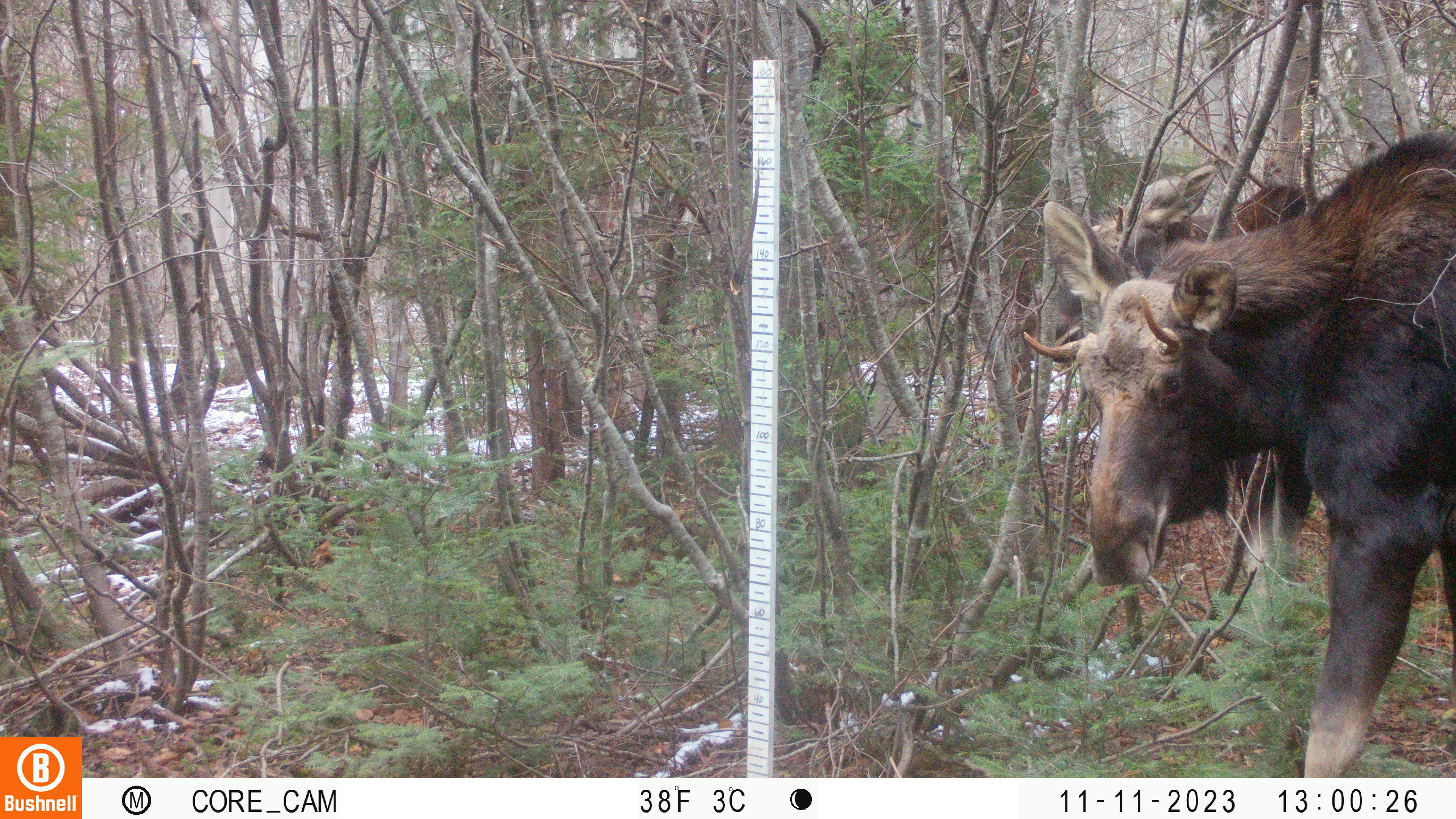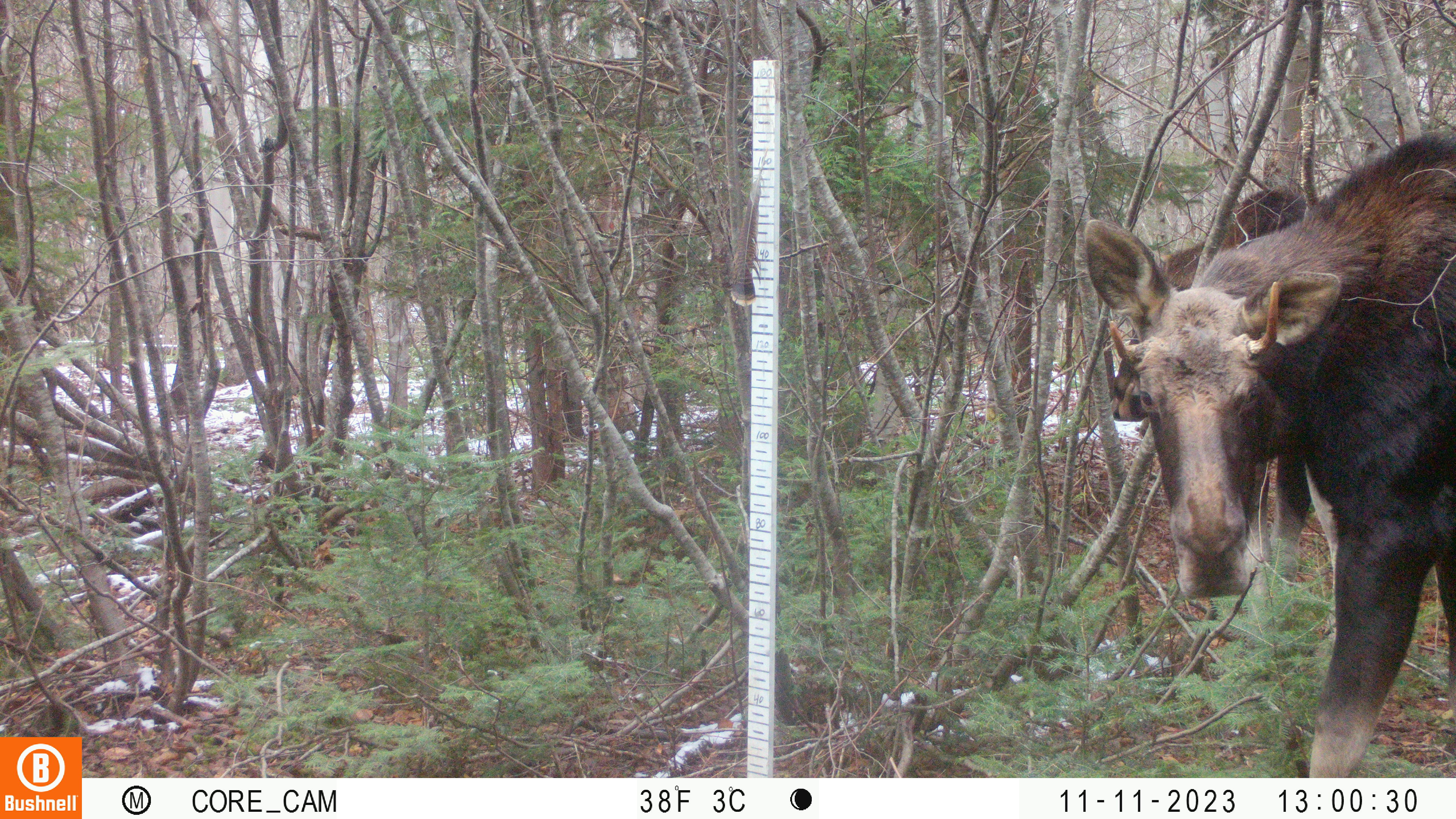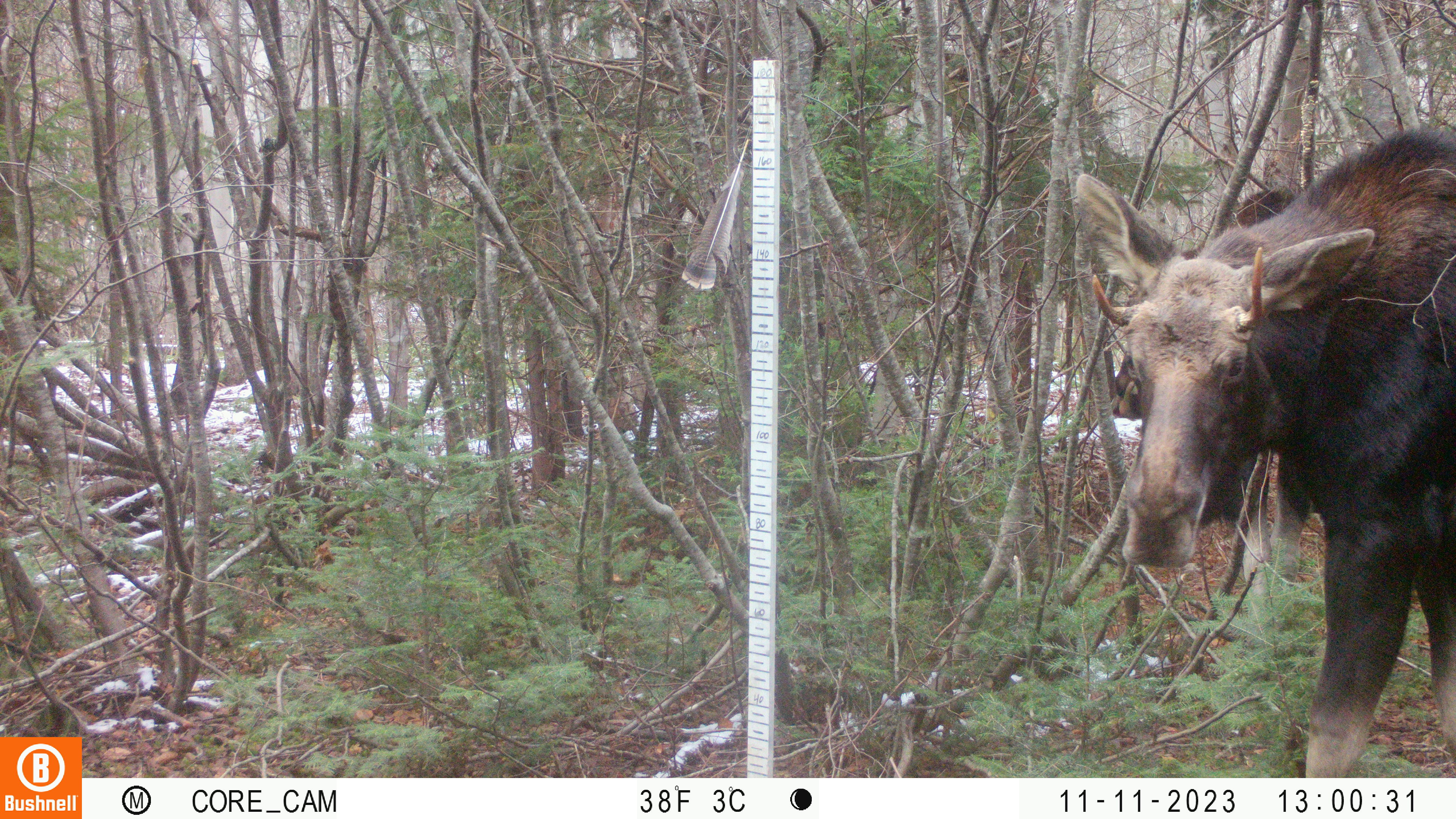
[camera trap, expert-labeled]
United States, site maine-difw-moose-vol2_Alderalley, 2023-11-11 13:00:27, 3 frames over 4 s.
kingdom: Animalia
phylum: Chordata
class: Mammalia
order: Artiodactyla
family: Cervidae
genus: Alces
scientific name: Alces alces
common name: moose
Moose (Alces alces).